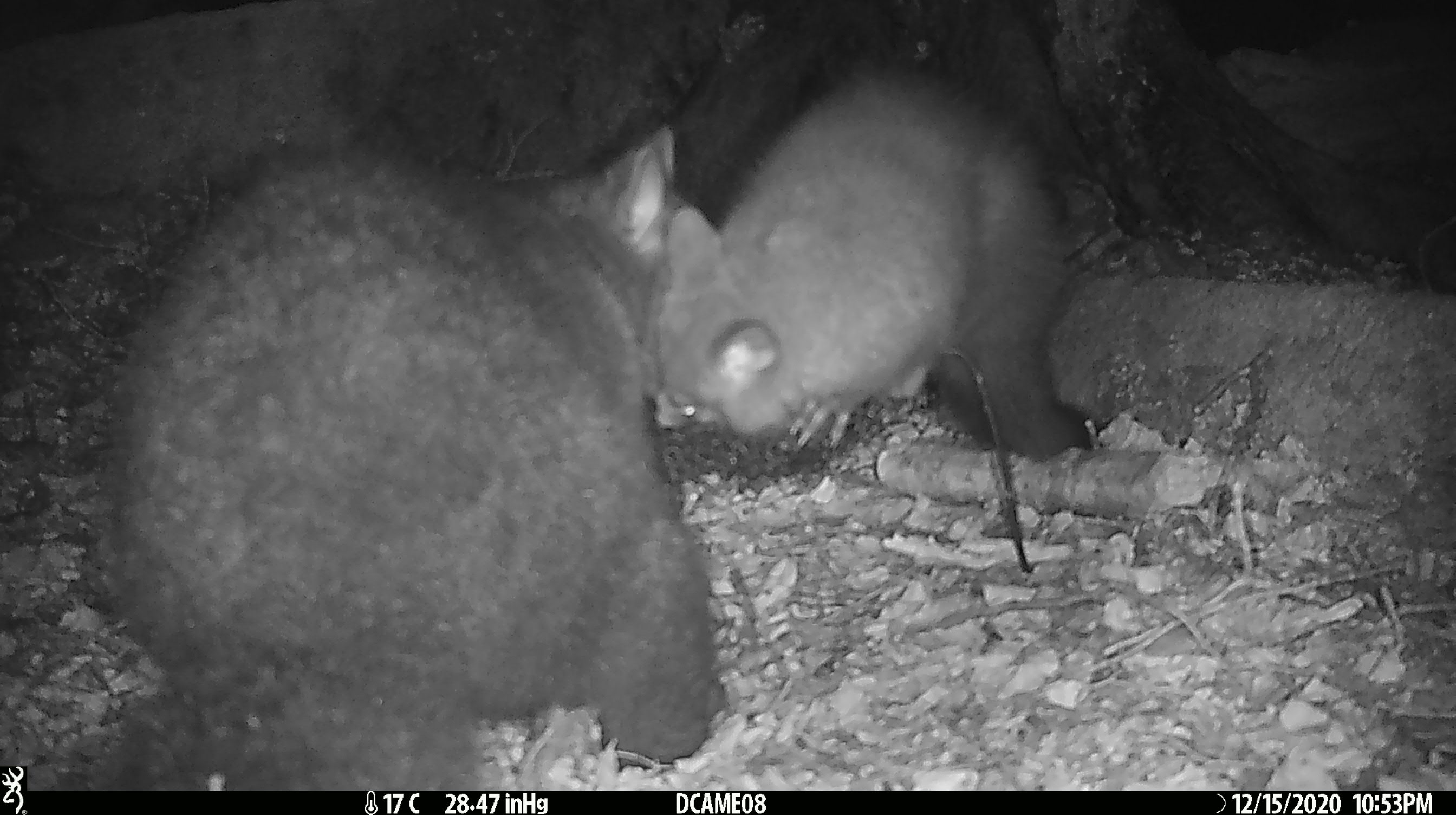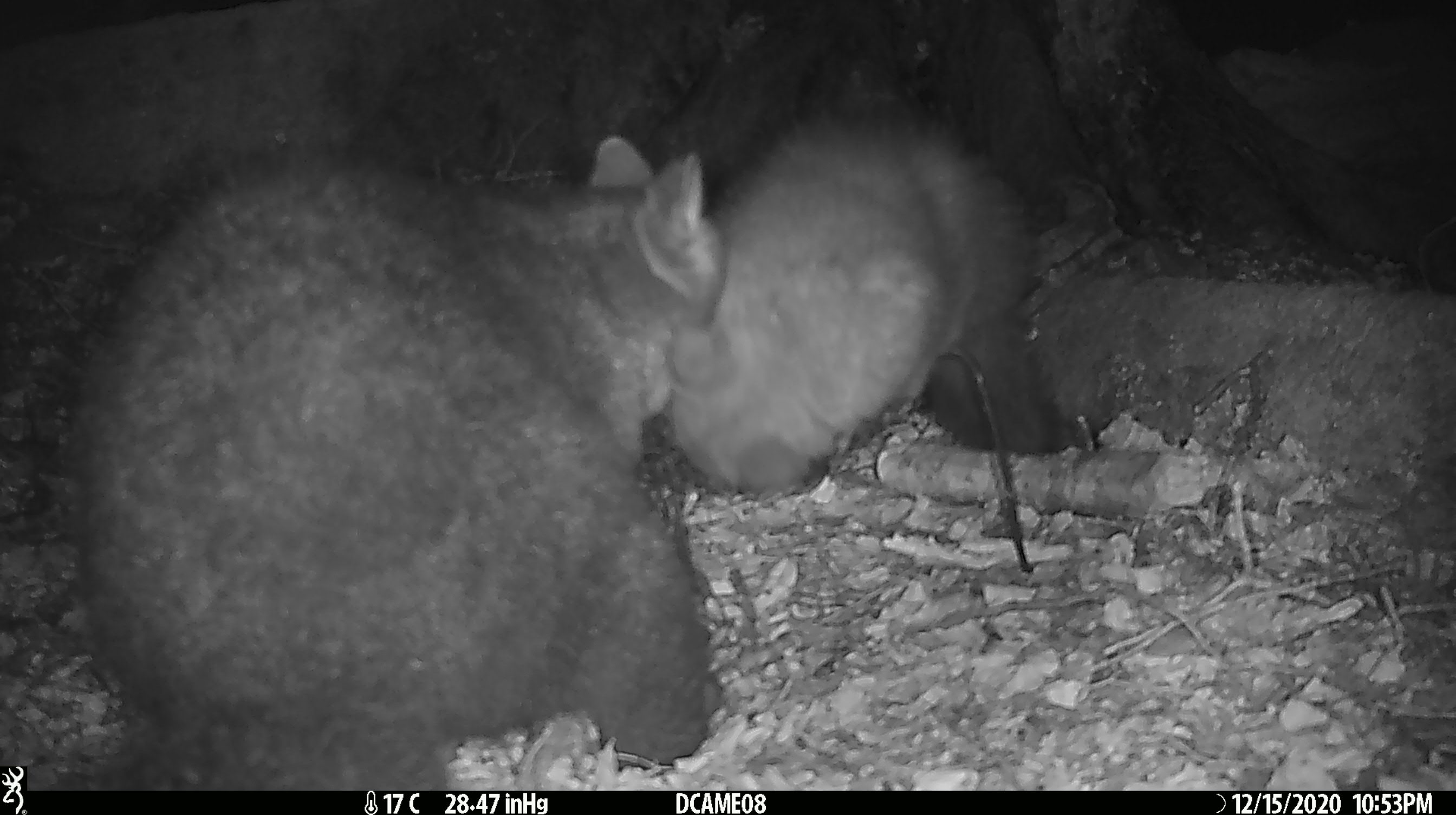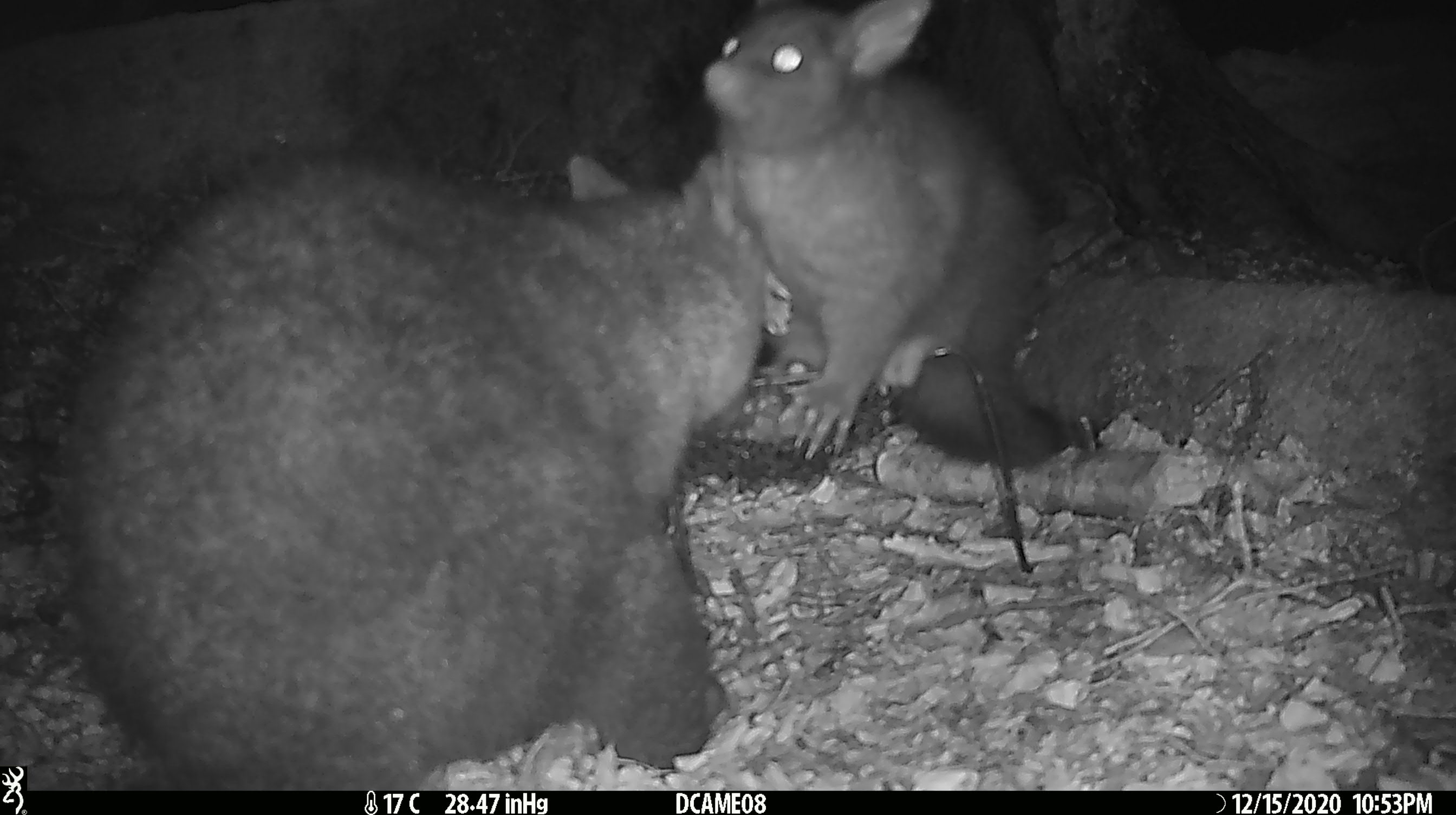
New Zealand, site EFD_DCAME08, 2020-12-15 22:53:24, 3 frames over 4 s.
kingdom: Animalia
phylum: Chordata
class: Mammalia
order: Diprotodontia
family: Phalangeridae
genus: Trichosurus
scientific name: Trichosurus vulpecula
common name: common brushtail possum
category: possum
Possum (common brushtail possum) (Trichosurus vulpecula).